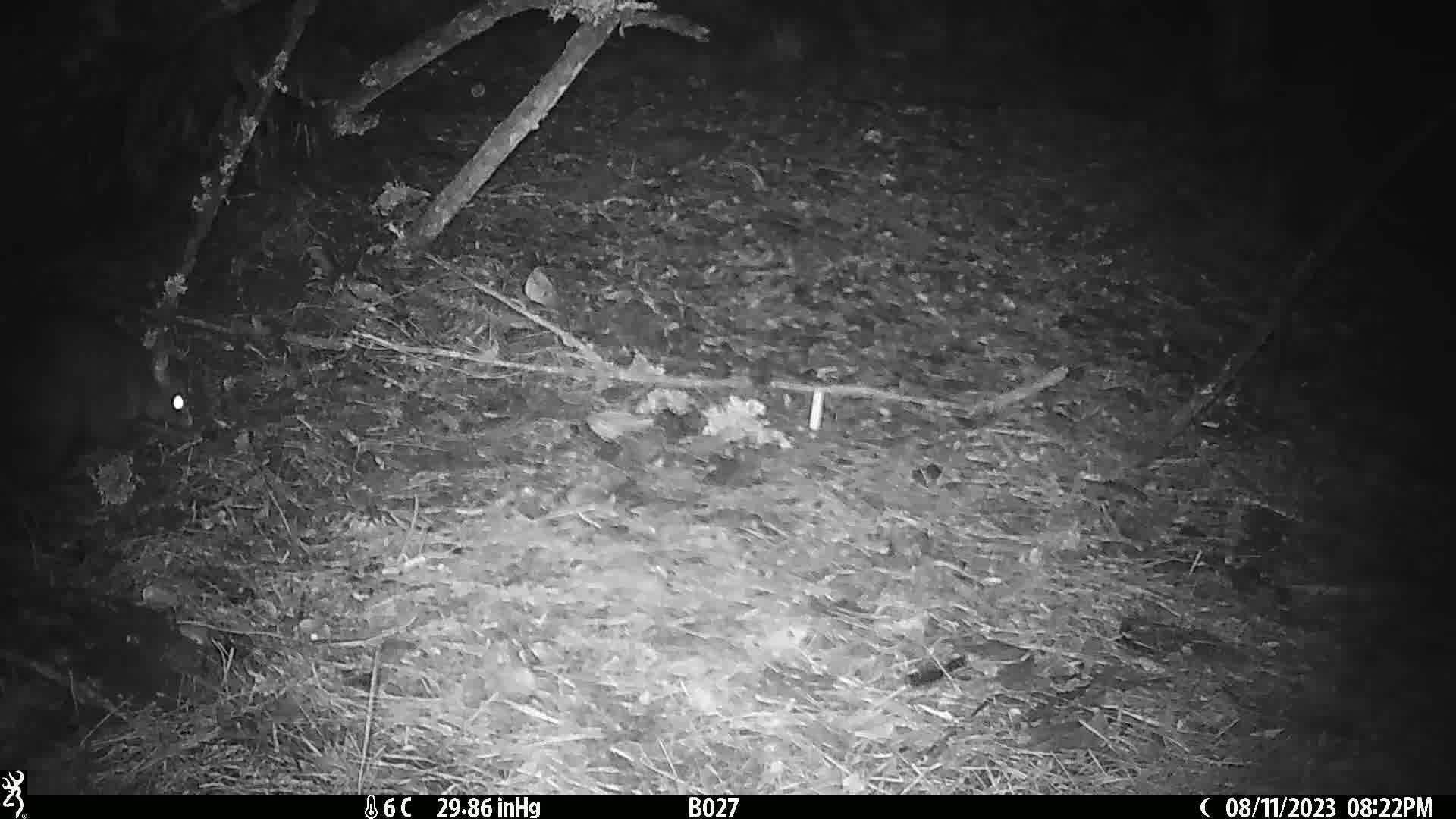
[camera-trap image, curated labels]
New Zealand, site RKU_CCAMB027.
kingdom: Animalia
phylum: Chordata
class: Mammalia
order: Diprotodontia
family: Phalangeridae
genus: Trichosurus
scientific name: Trichosurus vulpecula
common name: common brushtail possum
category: possum